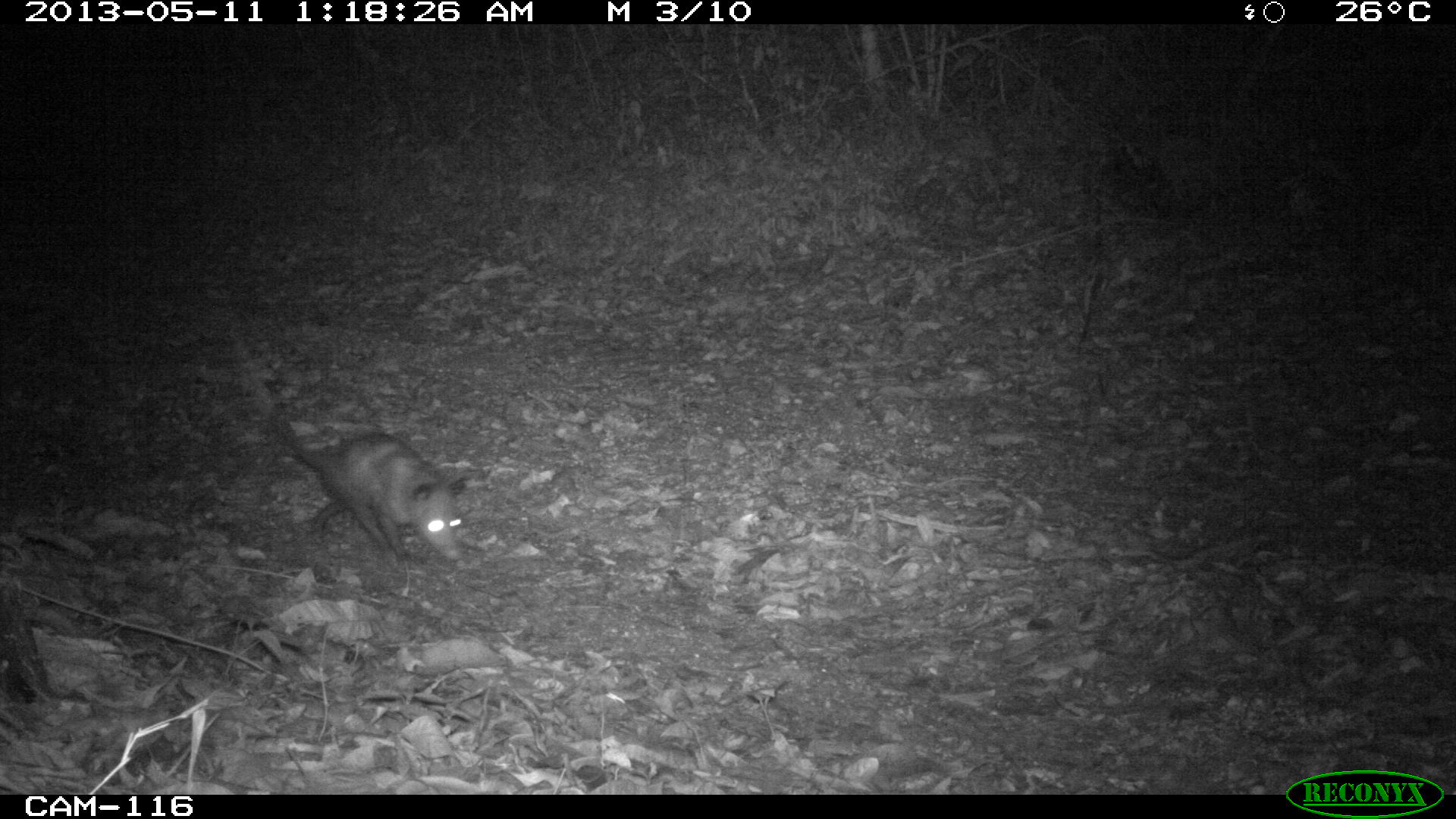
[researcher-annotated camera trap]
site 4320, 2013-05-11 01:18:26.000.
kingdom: Animalia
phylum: Chordata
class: Mammalia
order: Didelphimorphia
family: Didelphidae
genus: Didelphis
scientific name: Didelphis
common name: american opossums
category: didelphis sp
Didelphis sp (american opossums) (Didelphis), count 1.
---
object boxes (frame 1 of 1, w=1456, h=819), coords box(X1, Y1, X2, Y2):
didelphis sp: box(274, 412, 468, 566)